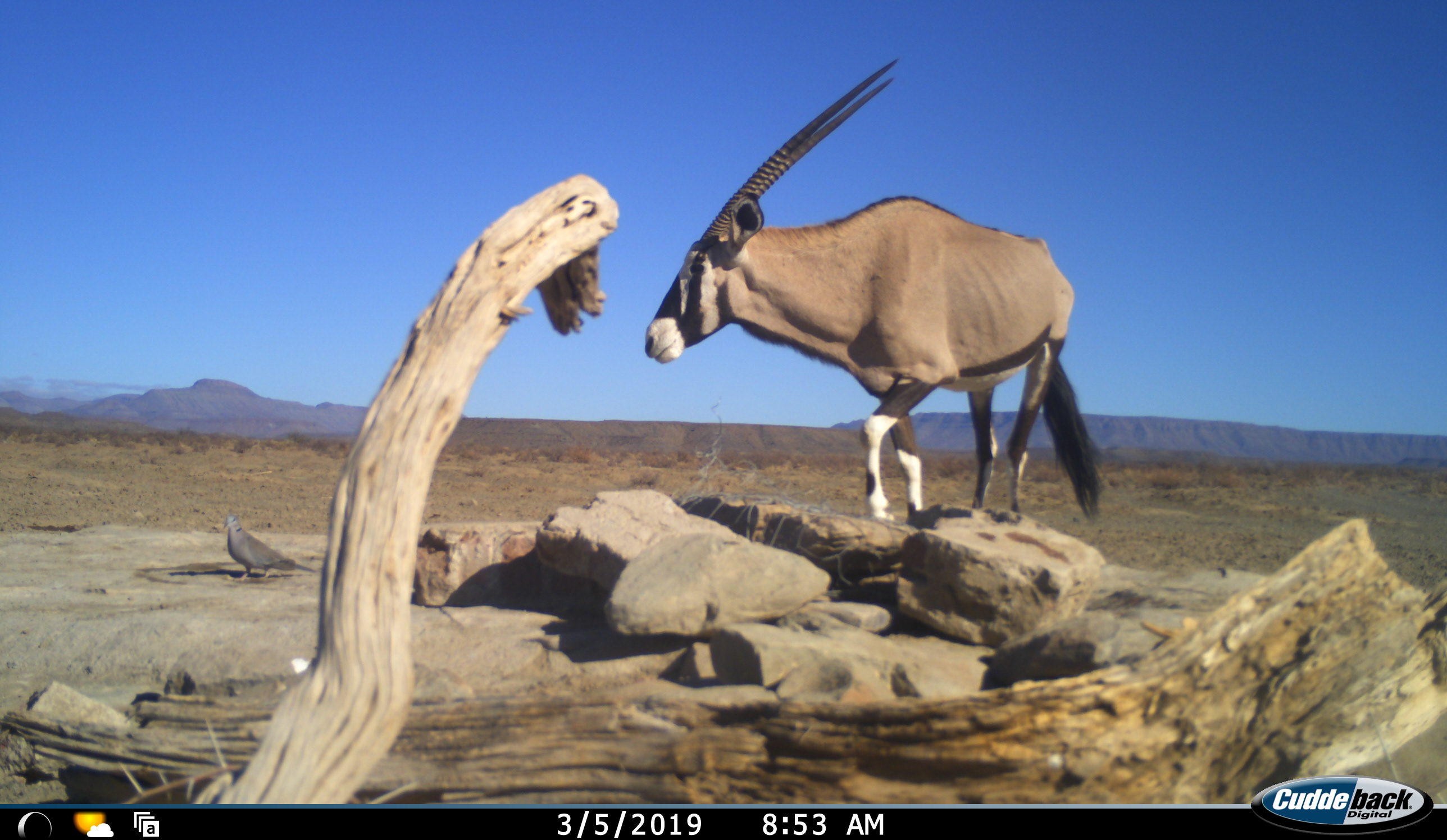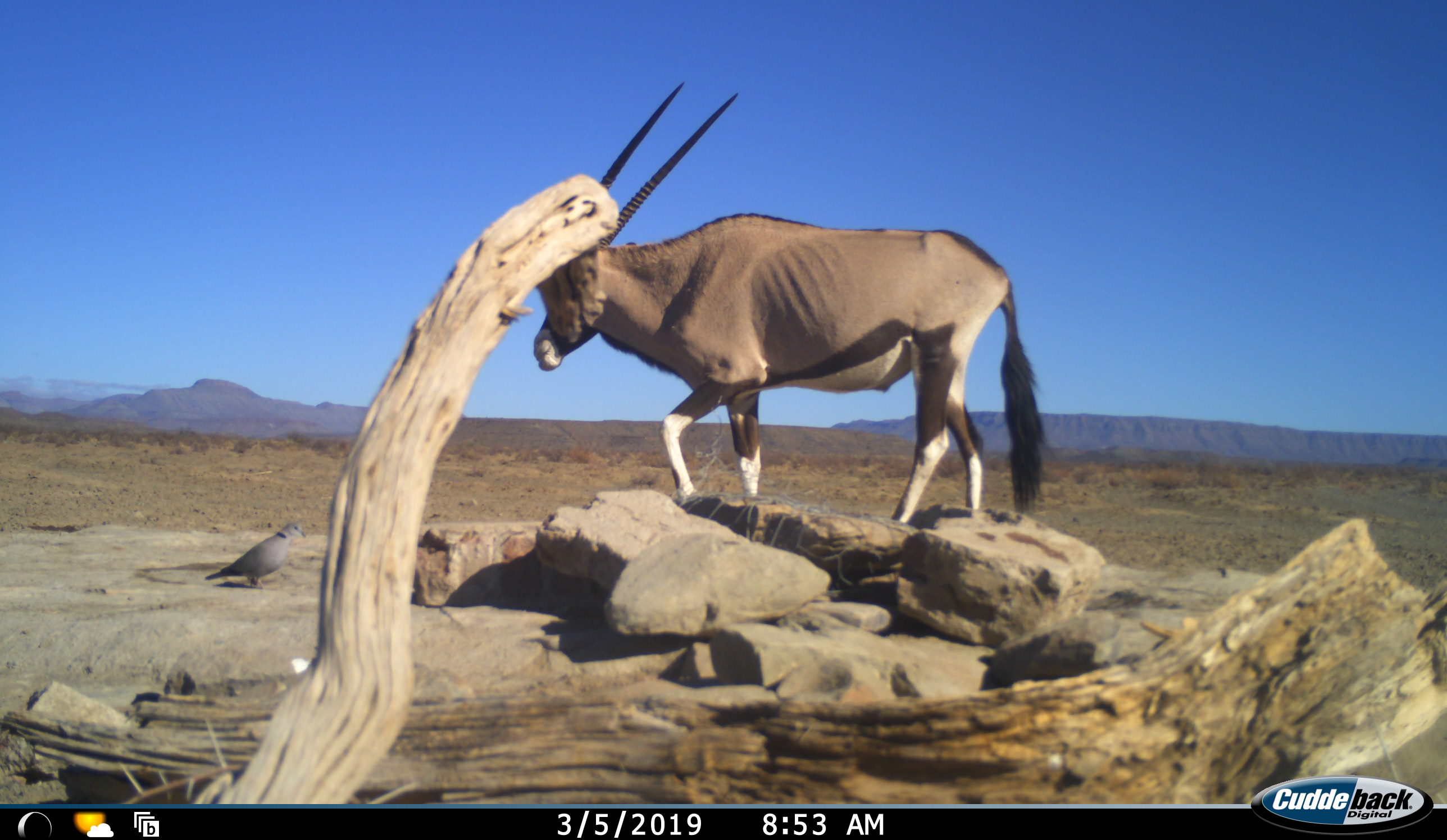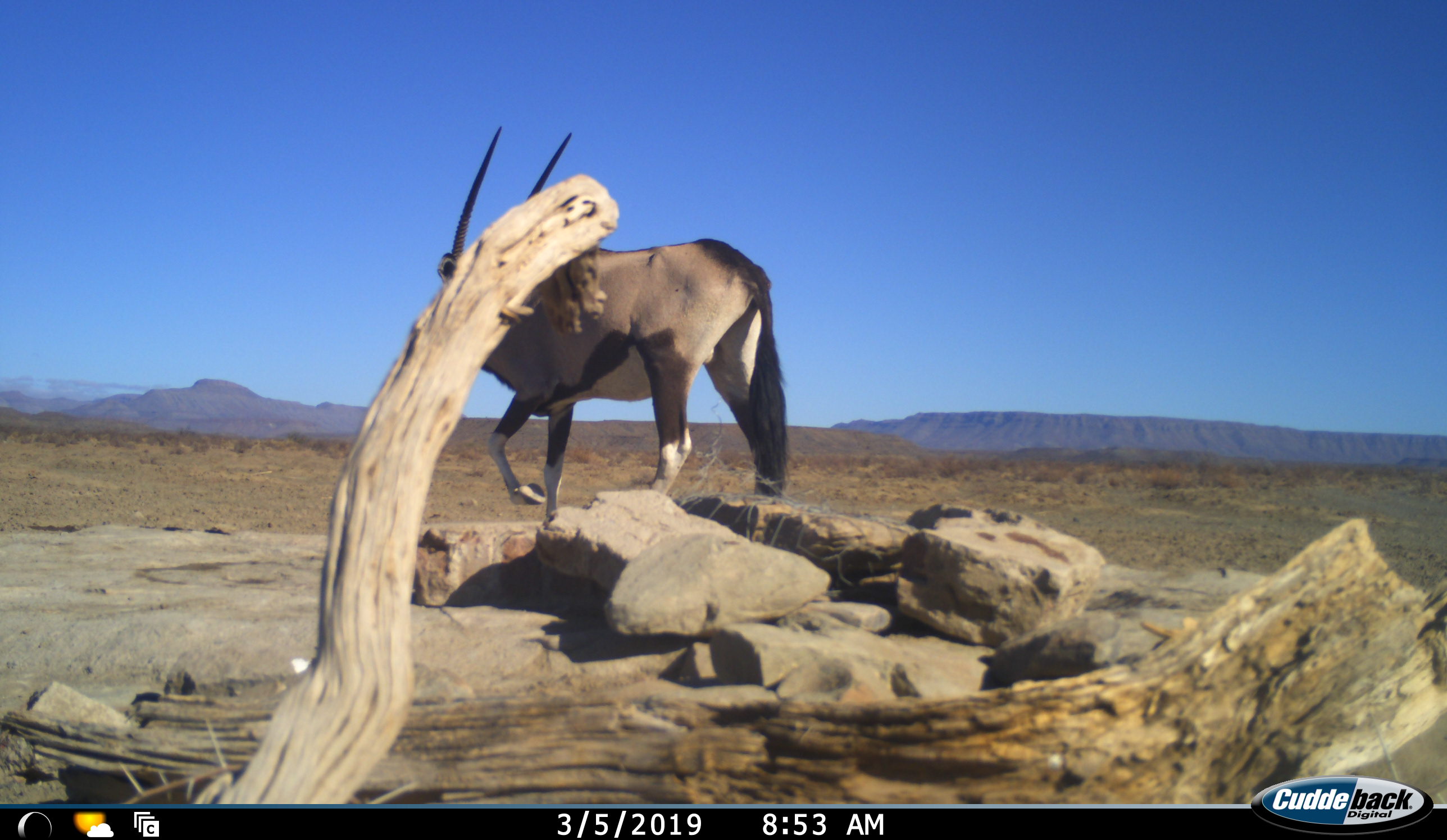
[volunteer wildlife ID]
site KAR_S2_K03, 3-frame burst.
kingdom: Animalia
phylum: Chordata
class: Aves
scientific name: Aves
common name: bird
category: birdother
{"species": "birdother (bird) (Aves)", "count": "1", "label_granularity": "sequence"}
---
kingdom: Animalia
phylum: Chordata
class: Mammalia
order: Artiodactyla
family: Bovidae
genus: Oryx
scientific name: Oryx gazella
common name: gemsbok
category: oryx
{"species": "oryx (gemsbok) (Oryx gazella)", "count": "1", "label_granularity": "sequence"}